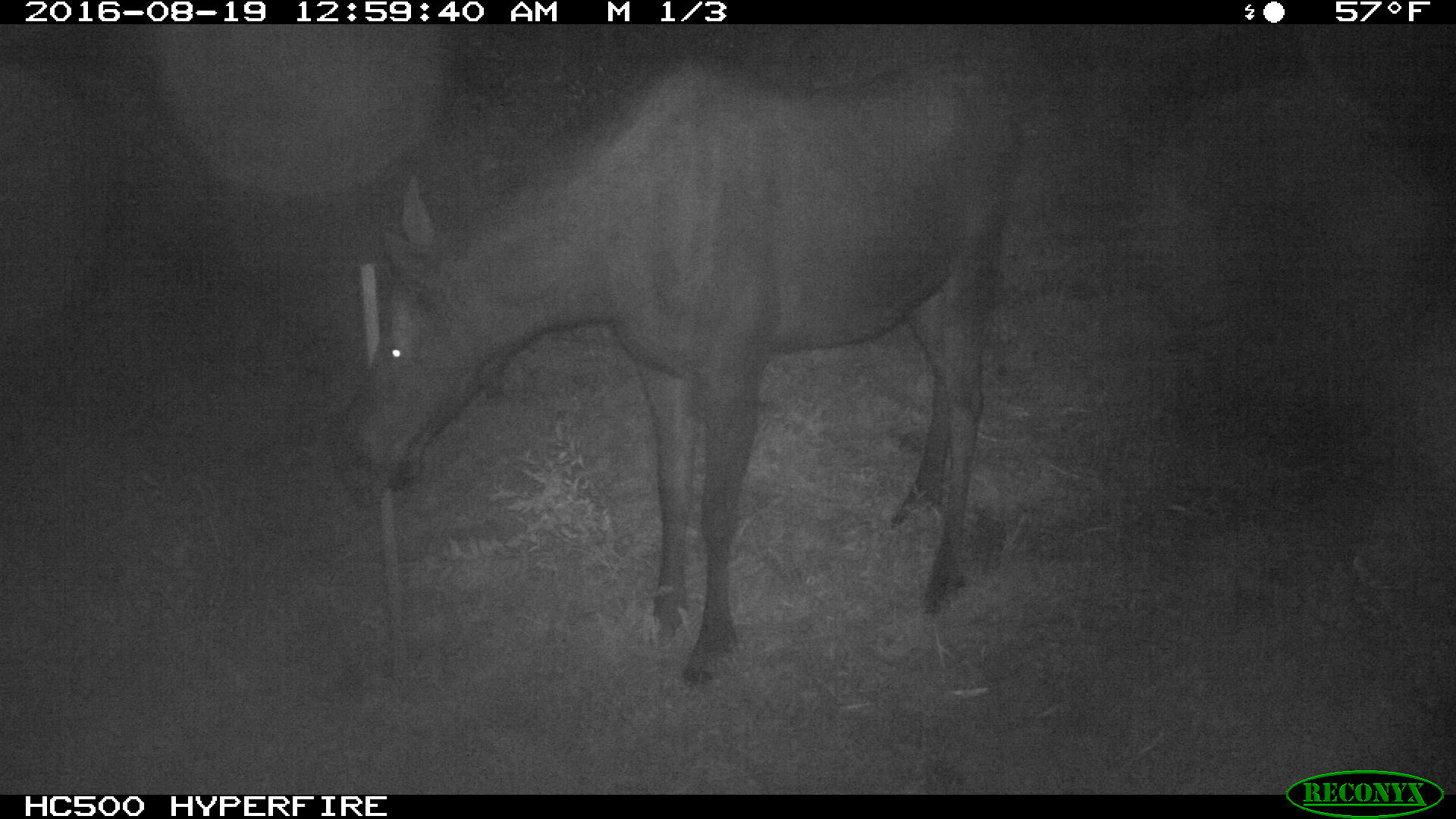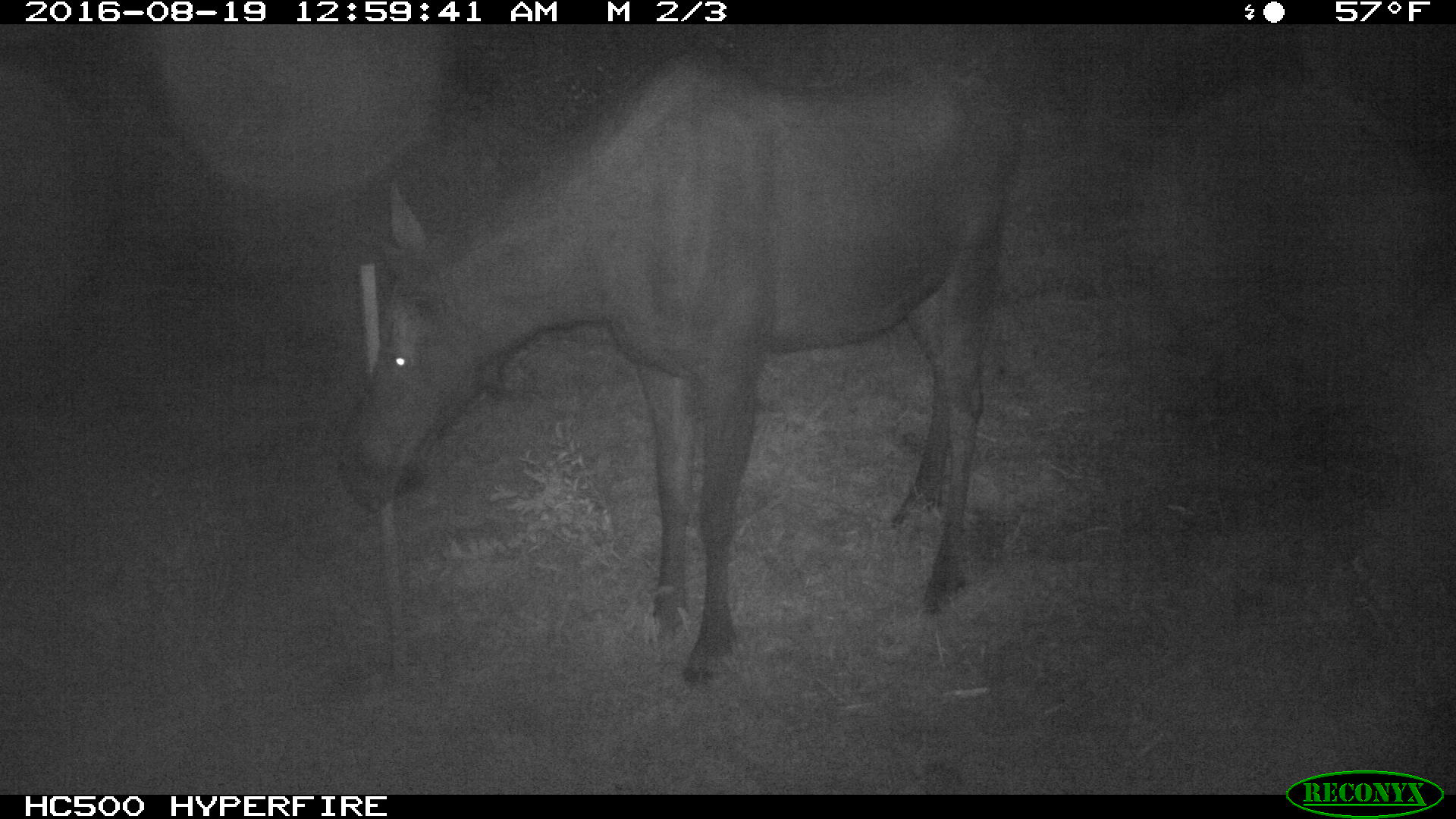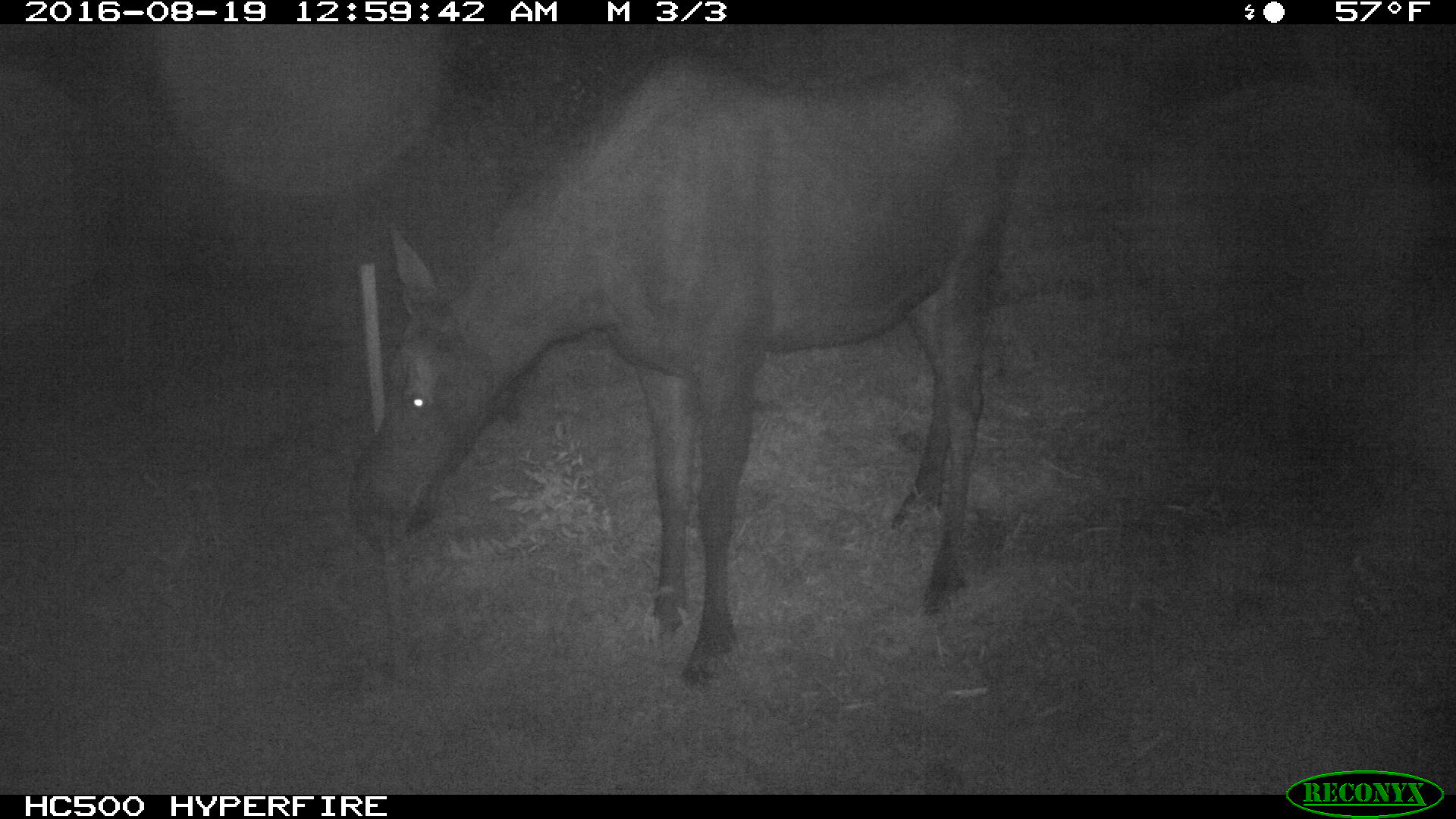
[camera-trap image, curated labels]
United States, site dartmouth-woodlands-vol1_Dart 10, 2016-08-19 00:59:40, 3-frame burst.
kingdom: Animalia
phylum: Chordata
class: Mammalia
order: Artiodactyla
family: Cervidae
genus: Alces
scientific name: Alces alces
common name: moose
Moose (Alces alces).